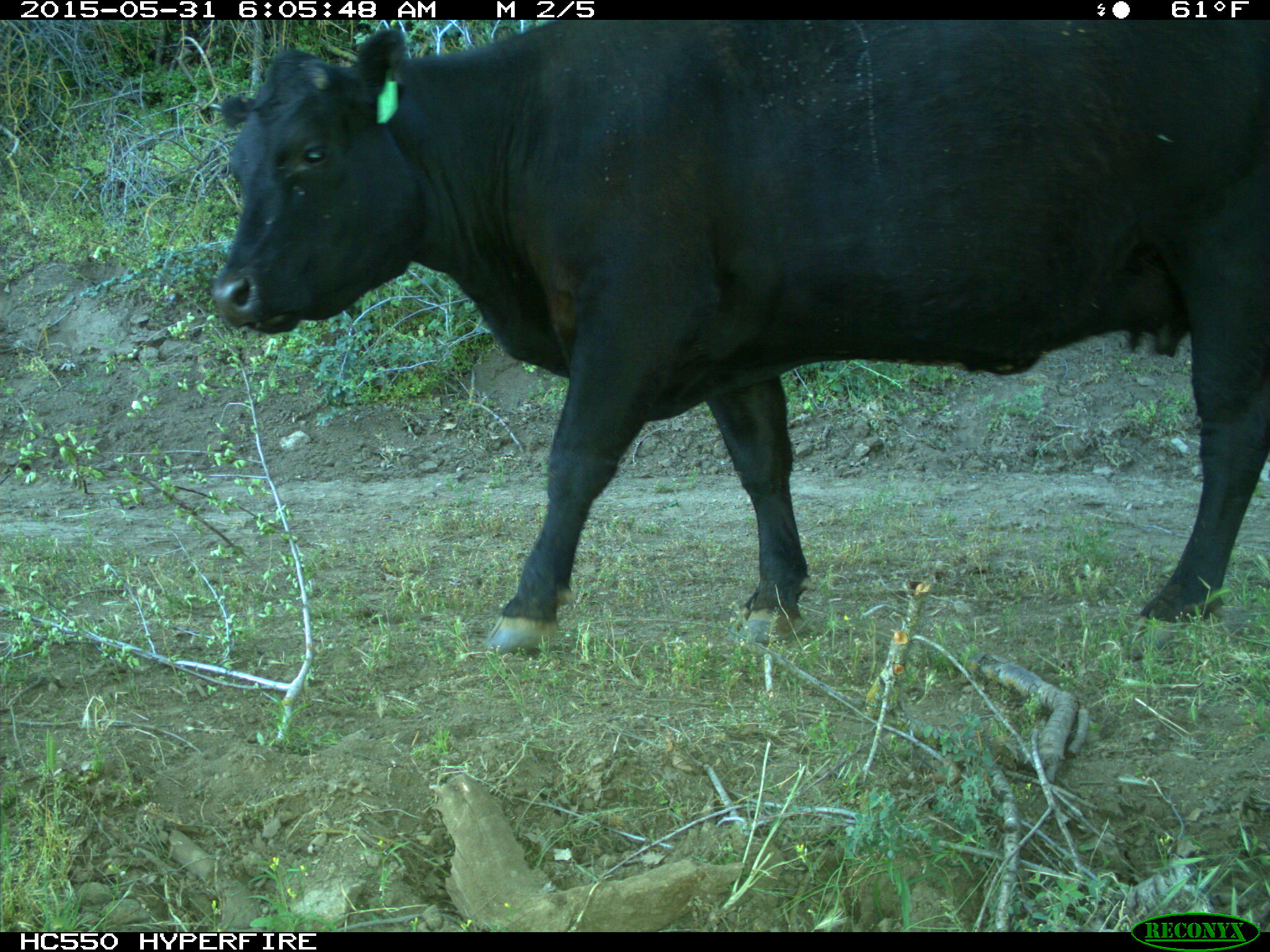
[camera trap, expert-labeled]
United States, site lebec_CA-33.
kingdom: Animalia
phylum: Chordata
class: Mammalia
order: Artiodactyla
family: Bovidae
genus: Bos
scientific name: Bos taurus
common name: domestic cow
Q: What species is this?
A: Bos taurus (domestic cow).